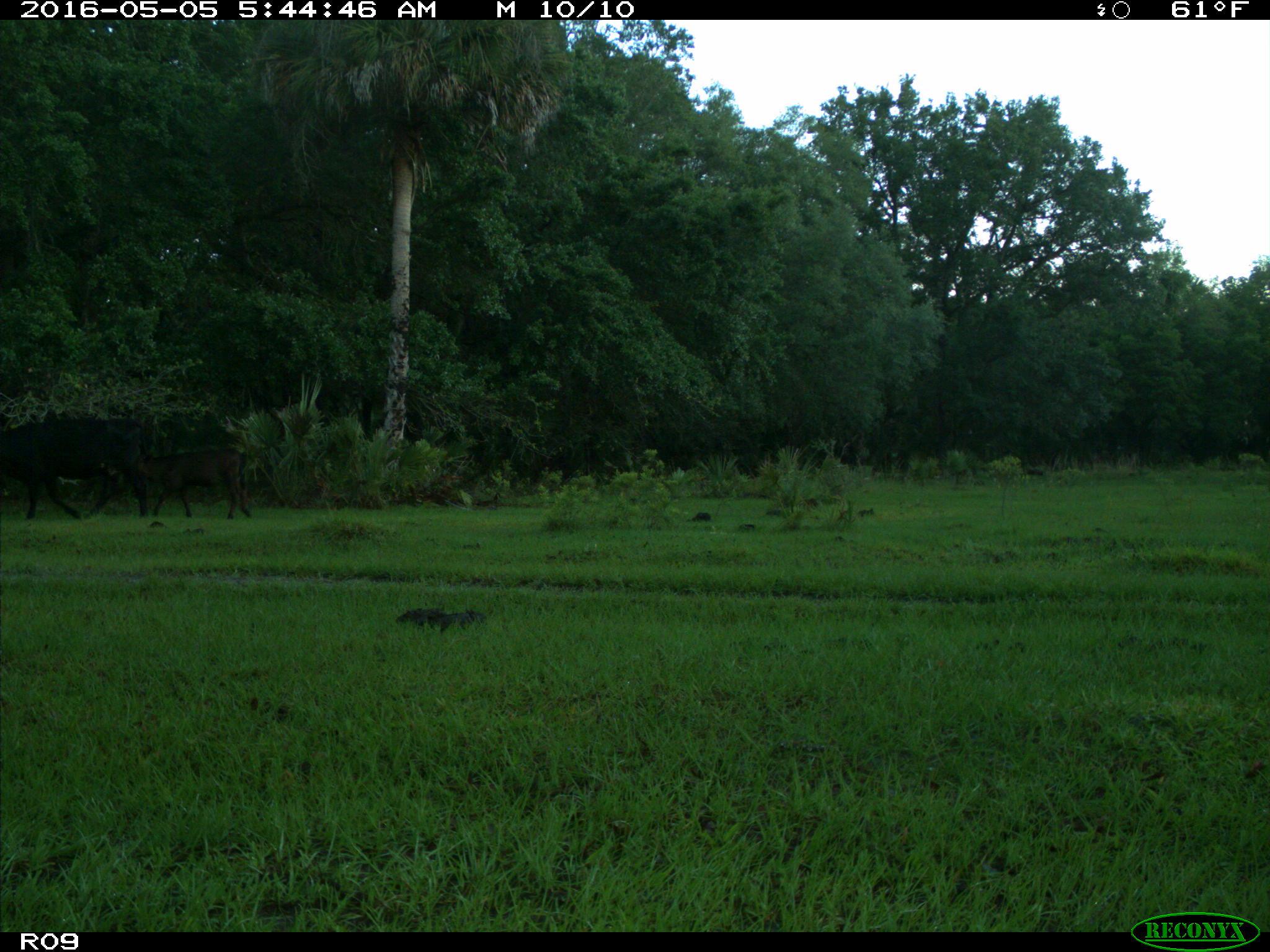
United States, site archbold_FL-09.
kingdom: Animalia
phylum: Chordata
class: Mammalia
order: Artiodactyla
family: Bovidae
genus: Bos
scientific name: Bos taurus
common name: domestic cow